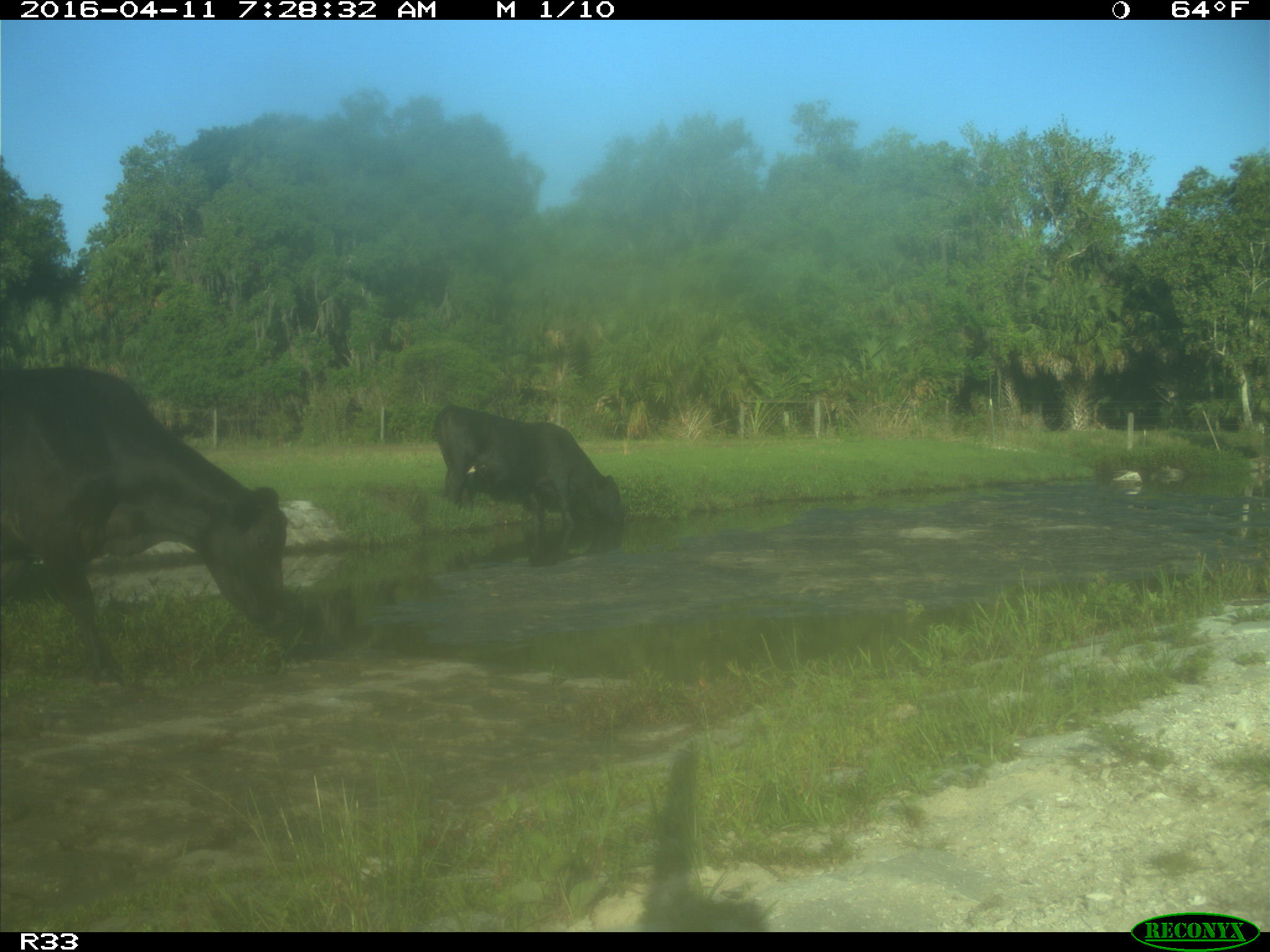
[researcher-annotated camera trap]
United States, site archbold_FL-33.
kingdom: Animalia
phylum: Chordata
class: Mammalia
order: Artiodactyla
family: Bovidae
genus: Bos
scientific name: Bos taurus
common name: domestic cow